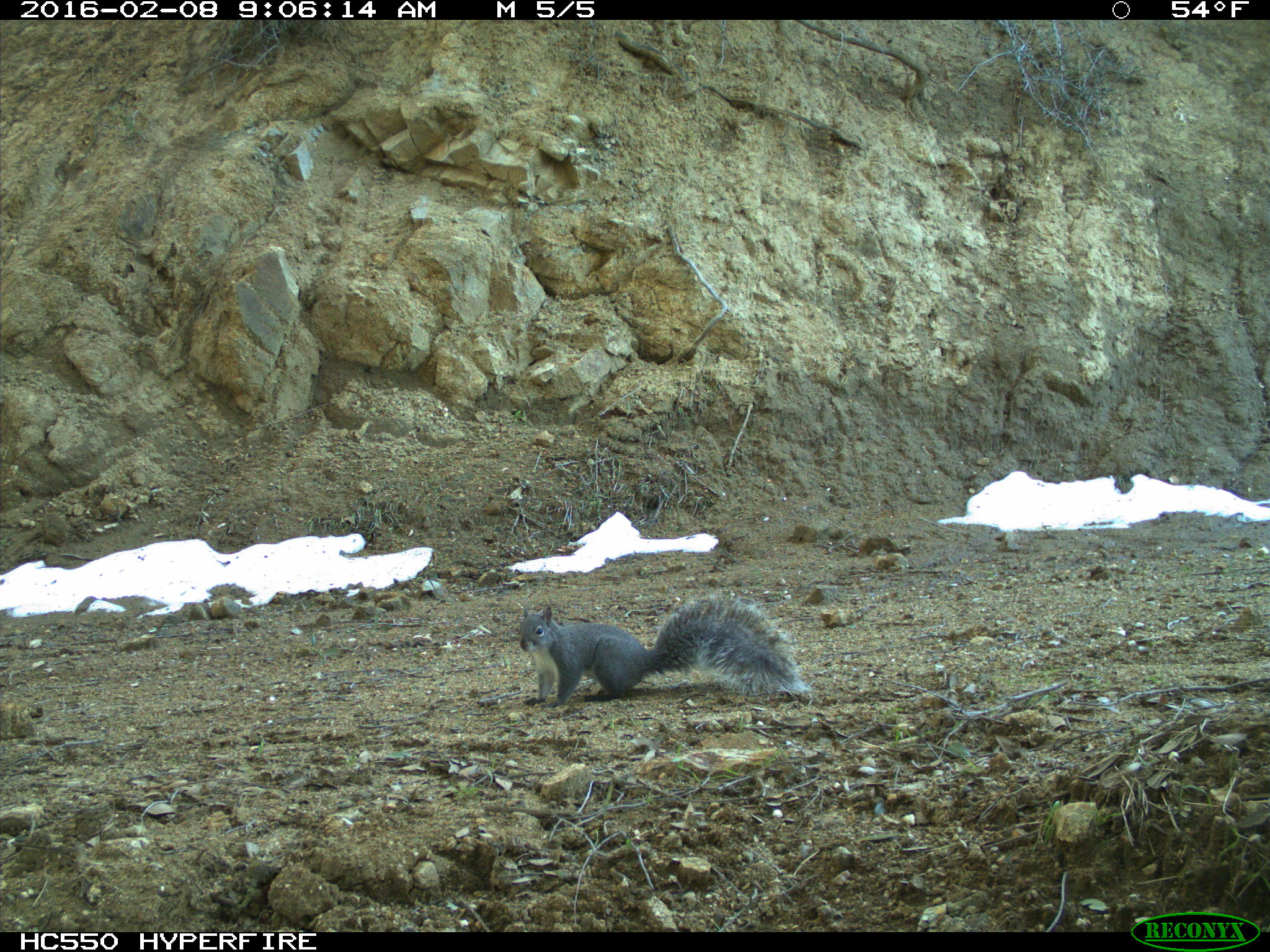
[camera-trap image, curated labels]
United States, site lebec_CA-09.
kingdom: Animalia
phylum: Chordata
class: Mammalia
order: Rodentia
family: Sciuridae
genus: Sciurus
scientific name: Sciurus carolinensis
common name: eastern gray squirrel